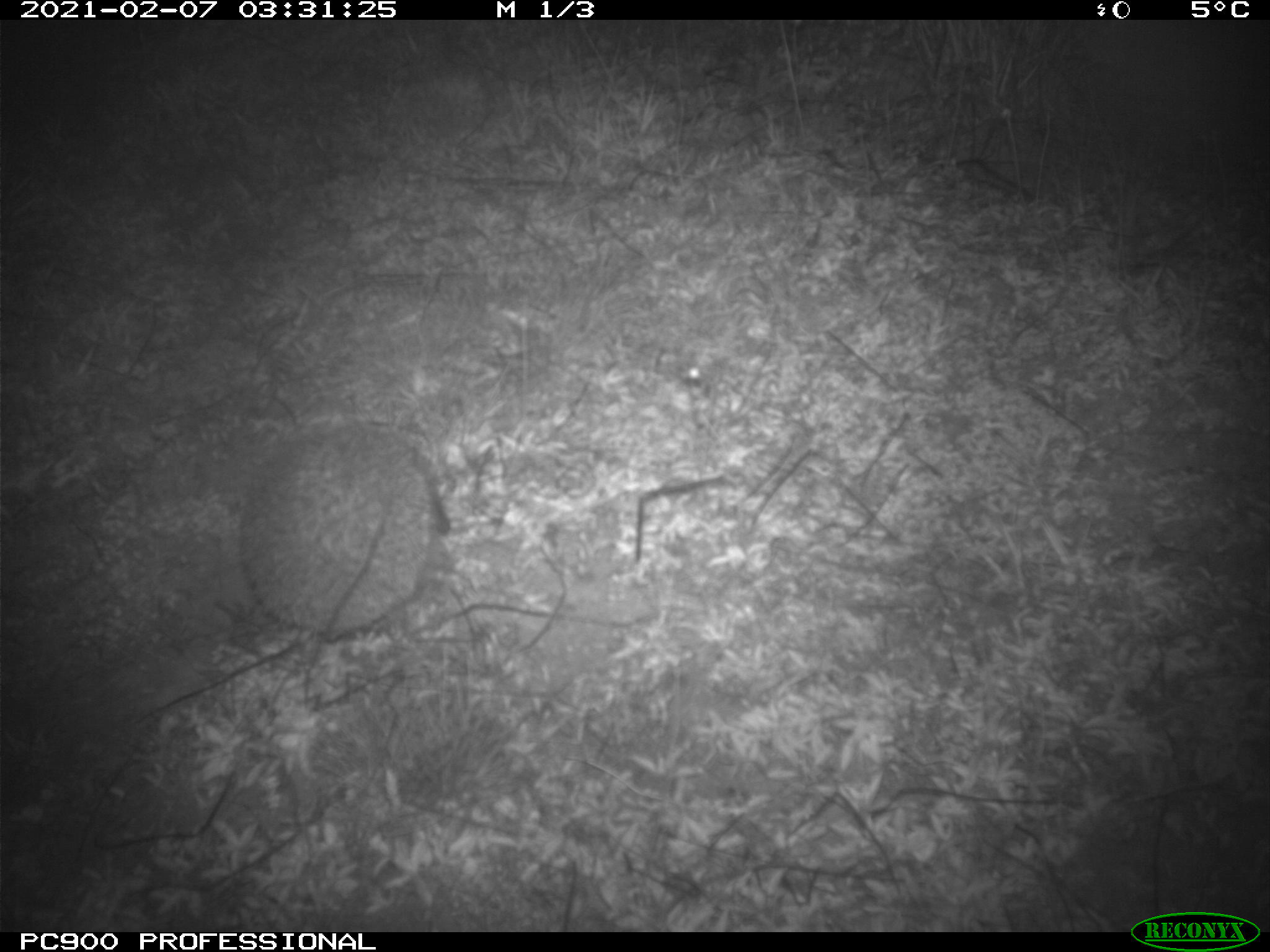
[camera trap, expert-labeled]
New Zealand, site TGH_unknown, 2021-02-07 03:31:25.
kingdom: Animalia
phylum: Chordata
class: Mammalia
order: Eulipotyphla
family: Erinaceidae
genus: Erinaceus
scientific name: Erinaceus europaeus europaeus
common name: european hedgehog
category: hedgehog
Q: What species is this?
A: Hedgehog (european hedgehog) (Erinaceus europaeus europaeus).